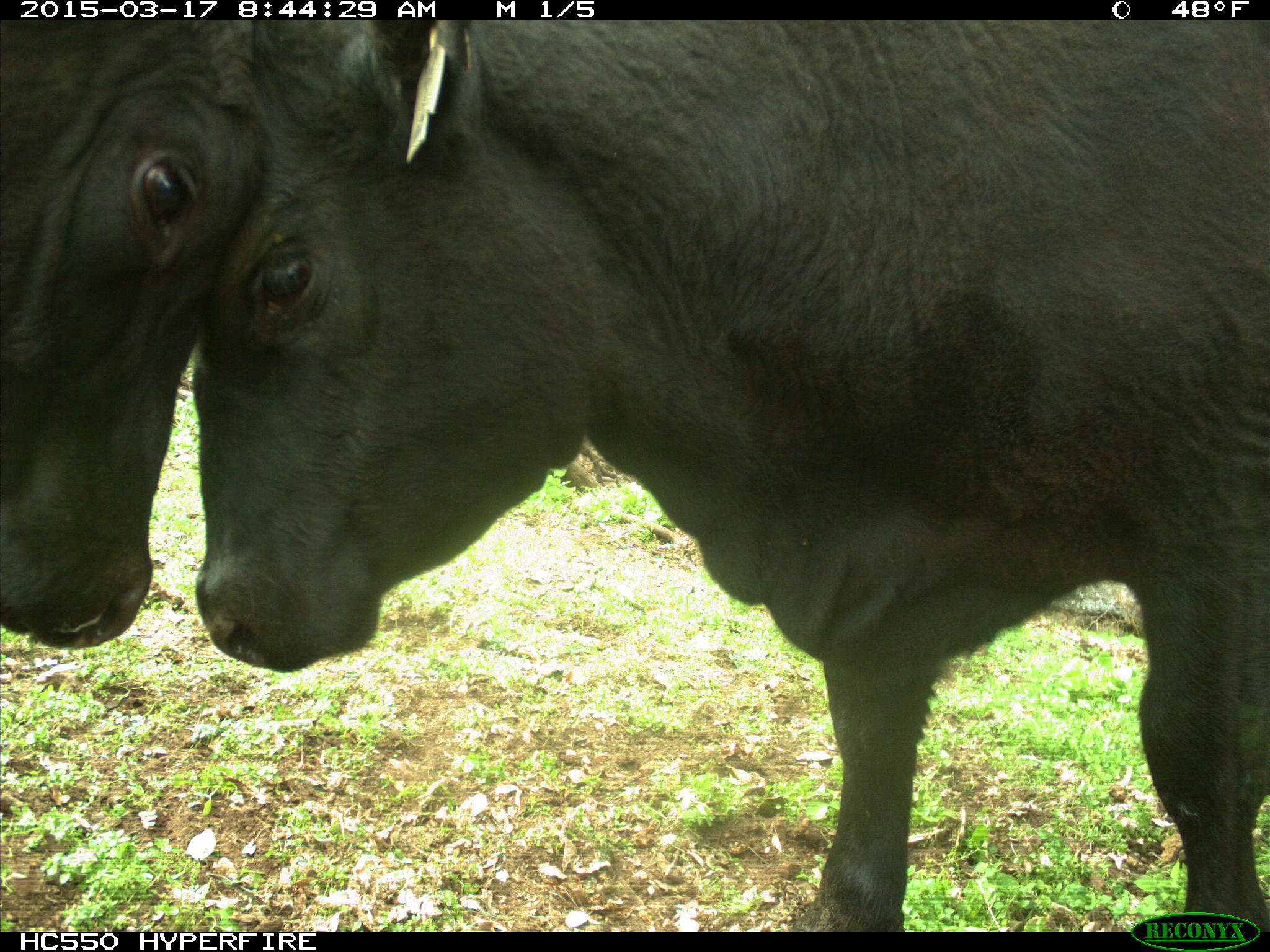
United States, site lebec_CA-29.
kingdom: Animalia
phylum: Chordata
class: Mammalia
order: Artiodactyla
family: Bovidae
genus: Bos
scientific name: Bos taurus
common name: domestic cow